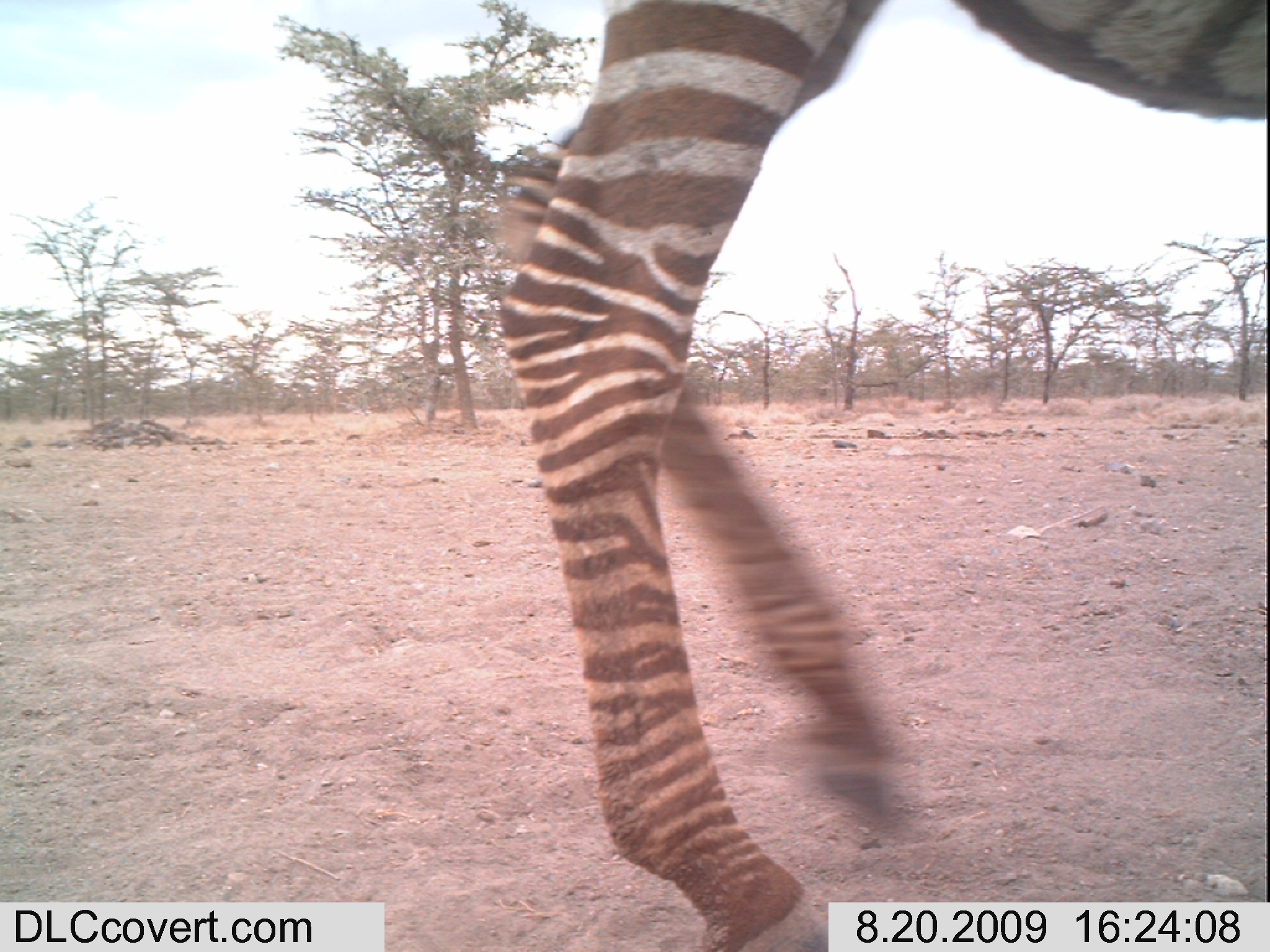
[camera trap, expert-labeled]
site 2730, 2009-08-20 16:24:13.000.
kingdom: Animalia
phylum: Chordata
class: Mammalia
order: Perissodactyla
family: Equidae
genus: Equus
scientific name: Equus quagga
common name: plains zebra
Equus quagga (plains zebra), count 1.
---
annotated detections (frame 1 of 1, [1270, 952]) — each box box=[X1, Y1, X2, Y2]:
equus quagga: box=[483, 0, 1270, 952]